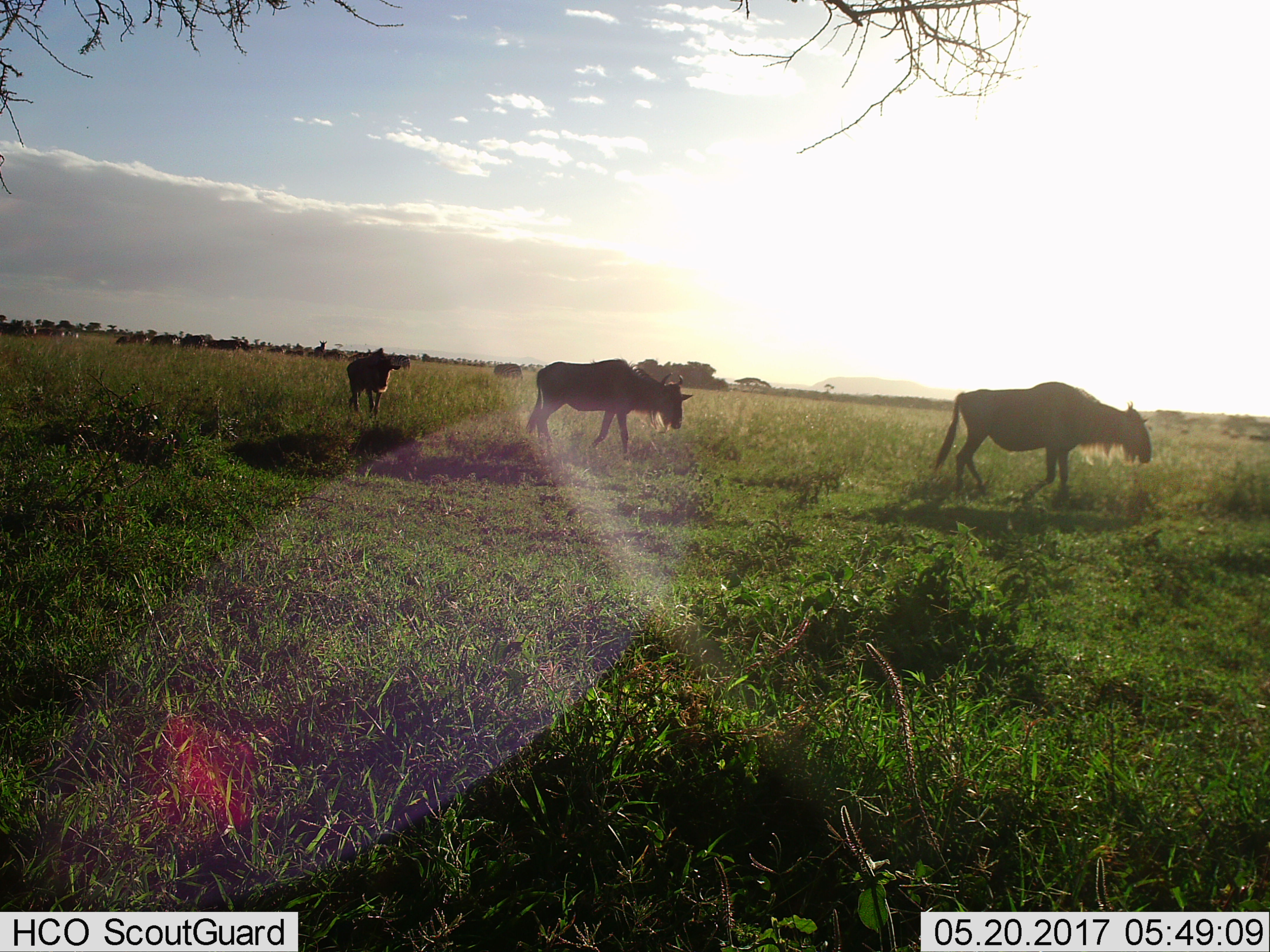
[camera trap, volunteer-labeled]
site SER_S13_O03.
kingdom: Animalia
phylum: Chordata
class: Mammalia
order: Artiodactyla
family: Bovidae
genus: Connochaetes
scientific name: Connochaetes taurinus taurinus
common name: blue wildebeest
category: wildebeestblue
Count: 11-50.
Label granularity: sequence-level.